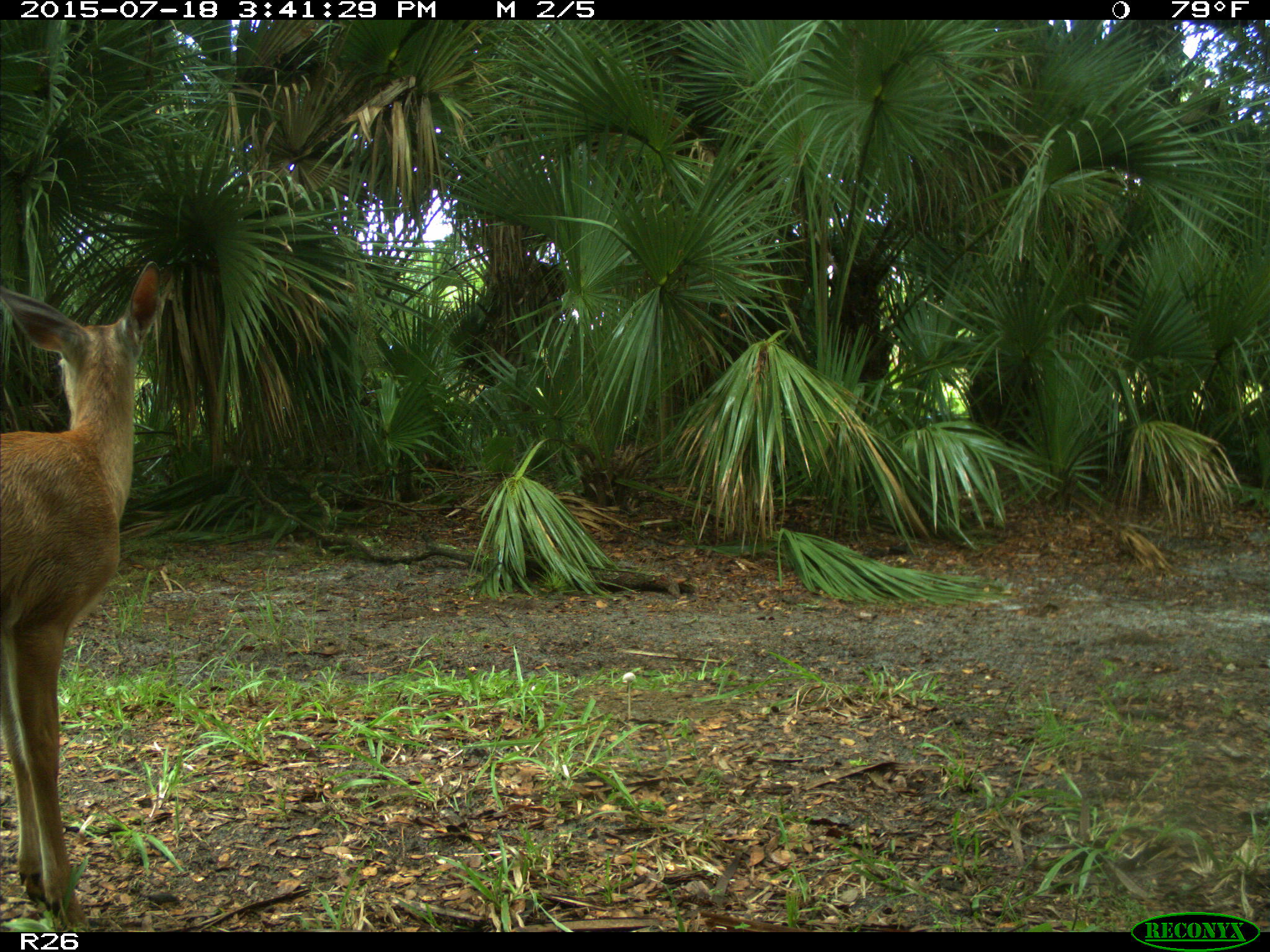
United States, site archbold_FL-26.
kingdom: Animalia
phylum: Chordata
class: Mammalia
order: Artiodactyla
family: Cervidae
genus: Odocoileus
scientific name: Odocoileus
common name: deer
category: unidentified deer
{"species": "unidentified deer (deer) (Odocoileus)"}